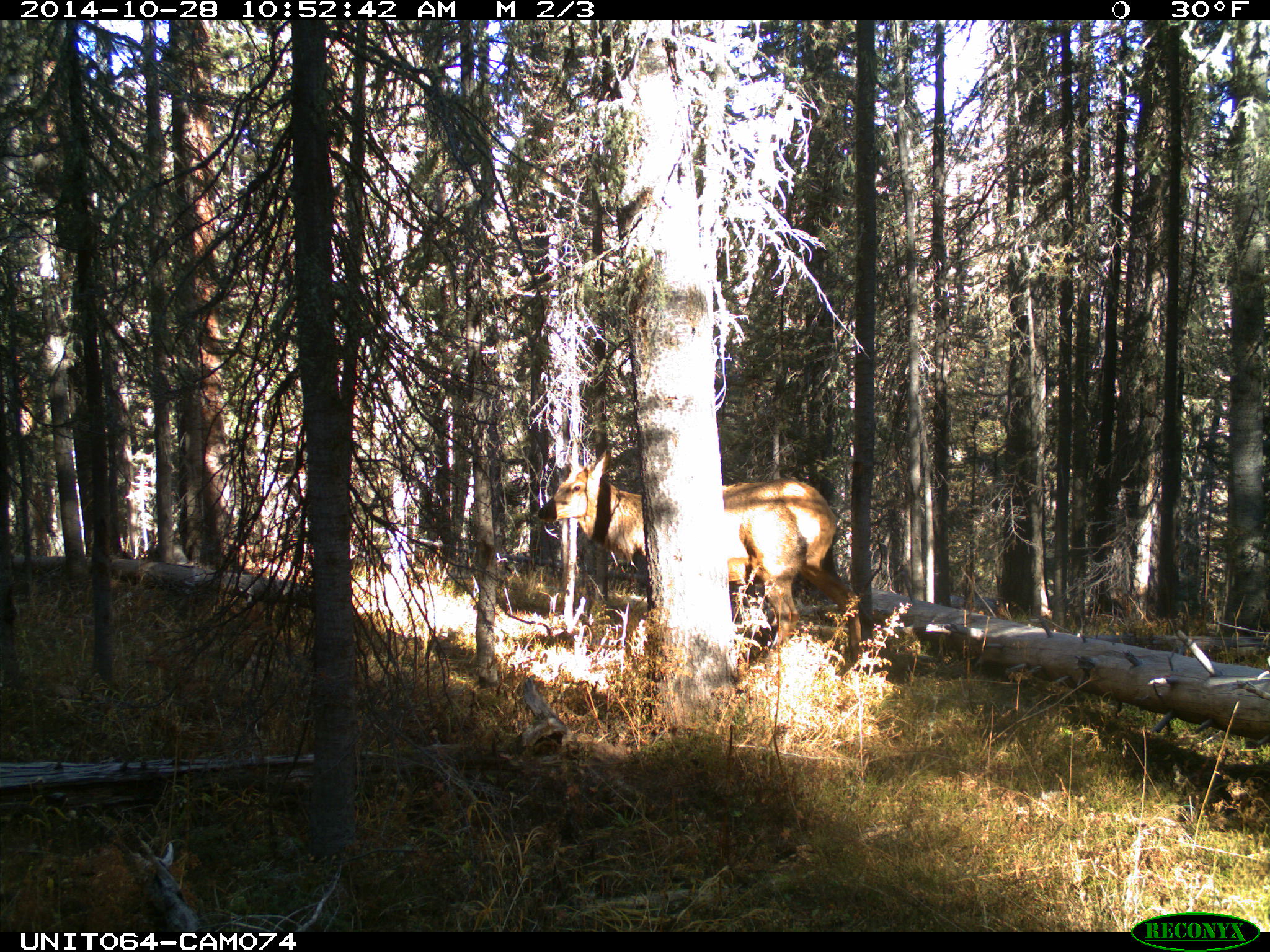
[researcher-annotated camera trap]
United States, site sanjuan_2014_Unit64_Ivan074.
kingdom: Animalia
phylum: Chordata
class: Mammalia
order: Artiodactyla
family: Cervidae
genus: Cervus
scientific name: Cervus elaphus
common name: red deer